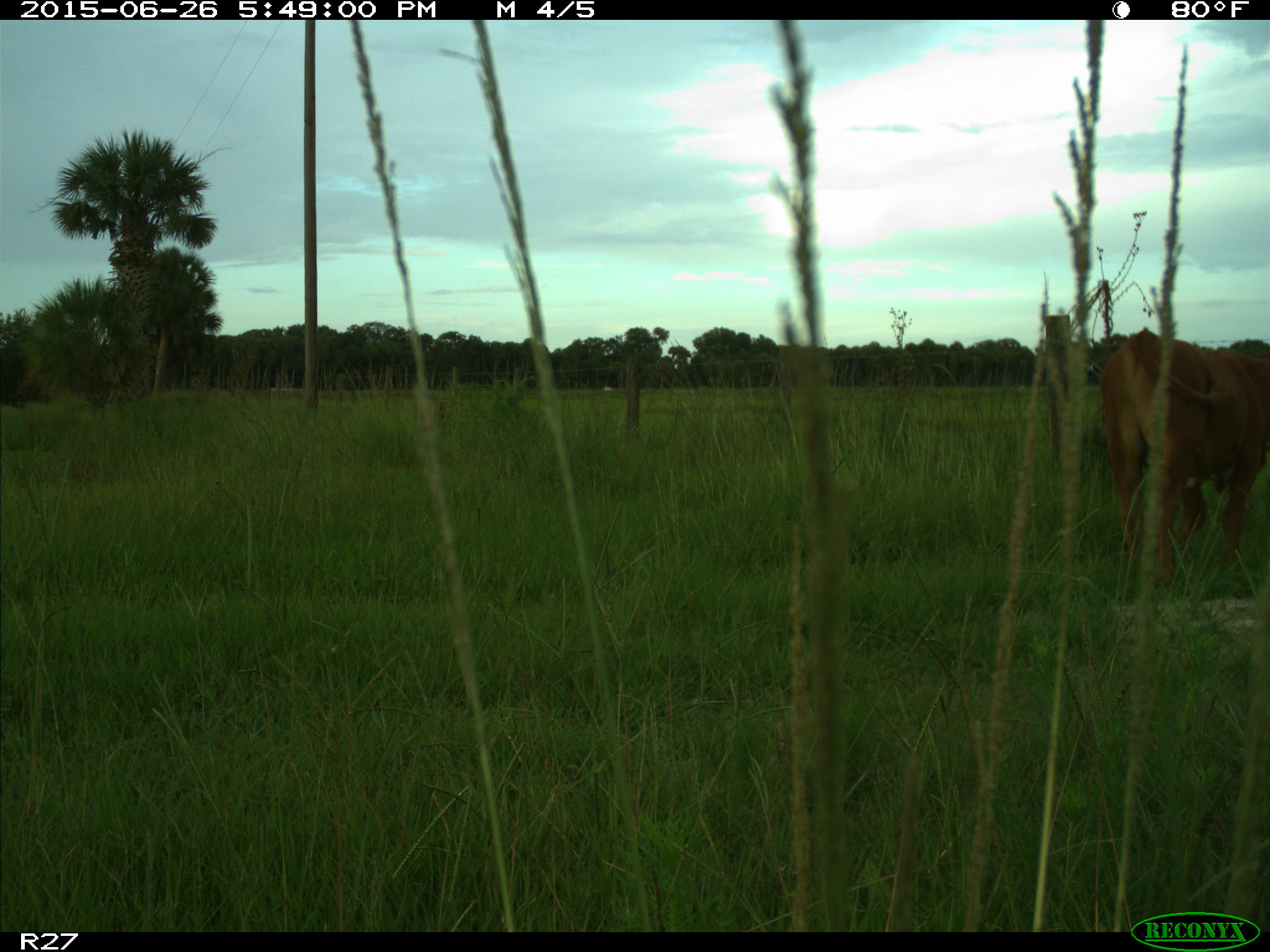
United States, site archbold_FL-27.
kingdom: Animalia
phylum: Chordata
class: Mammalia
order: Artiodactyla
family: Bovidae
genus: Bos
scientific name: Bos taurus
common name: domestic cow